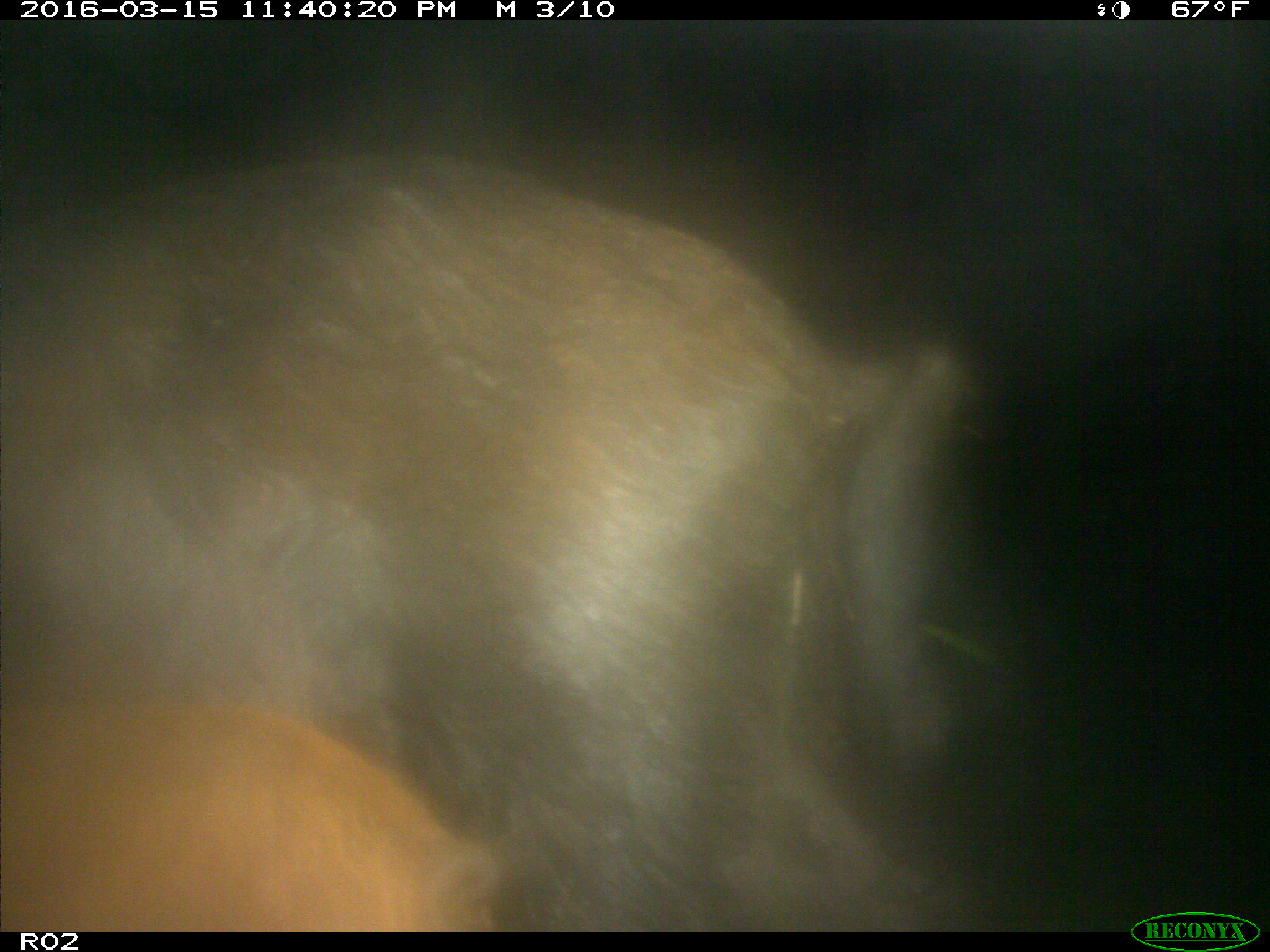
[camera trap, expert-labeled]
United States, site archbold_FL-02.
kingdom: Animalia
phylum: Chordata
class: Mammalia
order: Artiodactyla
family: Suidae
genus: Sus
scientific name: Sus scrofa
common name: wild boar